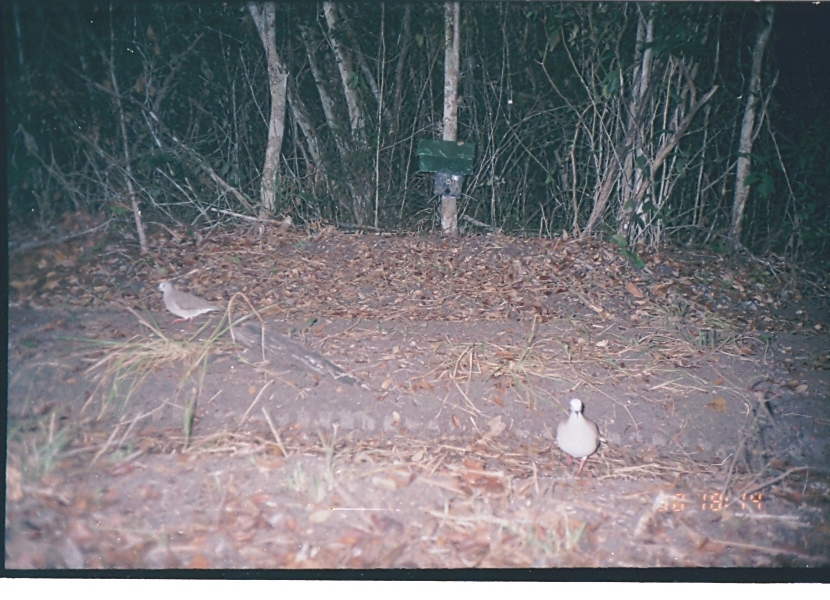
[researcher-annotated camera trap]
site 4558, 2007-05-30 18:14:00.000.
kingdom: Animalia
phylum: Chordata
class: Aves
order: Columbiformes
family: Columbidae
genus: Leptotila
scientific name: Leptotila verreauxi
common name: white-tipped dove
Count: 1.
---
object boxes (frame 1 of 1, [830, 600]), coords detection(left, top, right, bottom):
leptotila verreauxi: detection(555, 397, 600, 480); detection(155, 280, 226, 331)